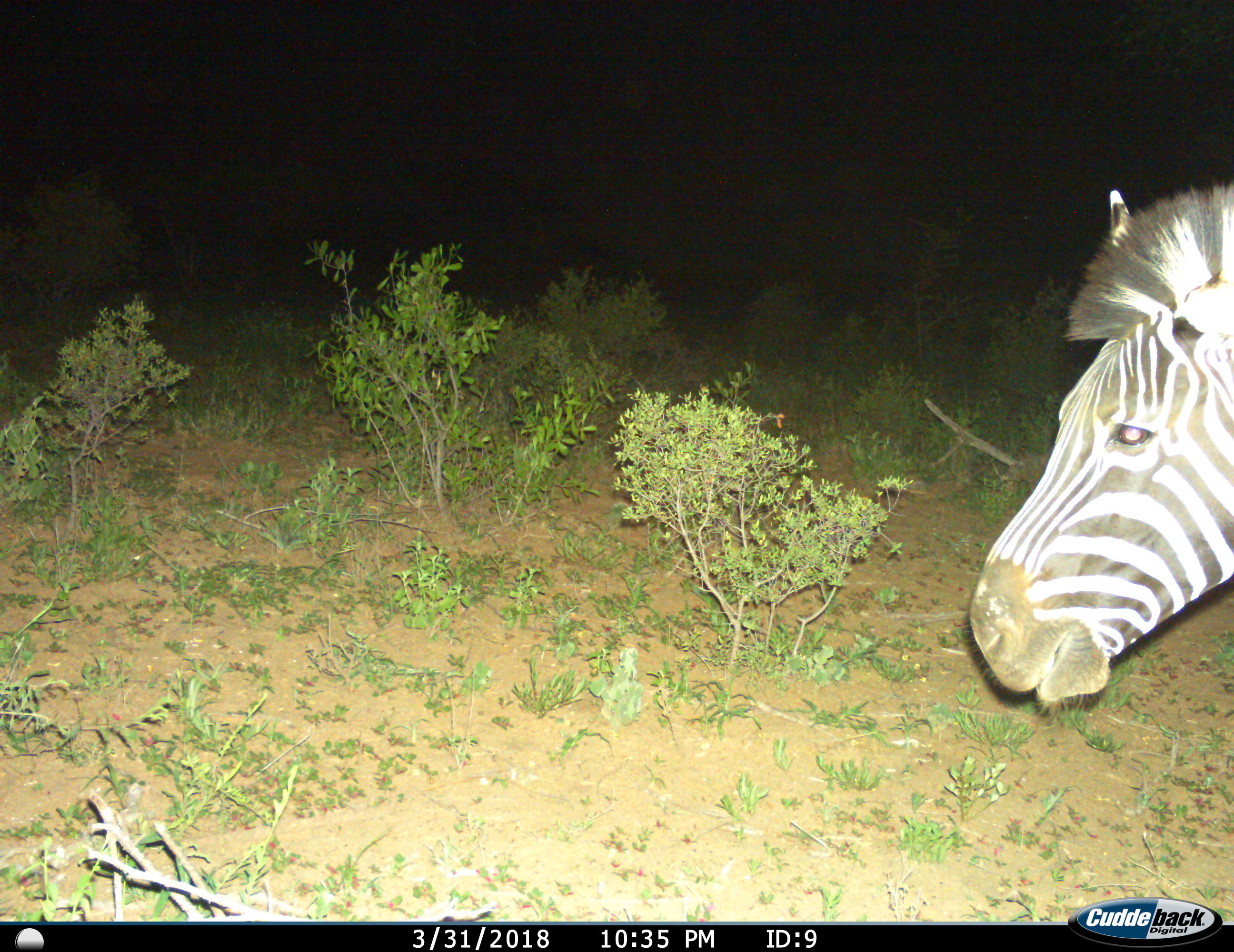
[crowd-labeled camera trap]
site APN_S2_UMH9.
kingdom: Animalia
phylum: Chordata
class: Mammalia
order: Perissodactyla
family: Equidae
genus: Equus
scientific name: Equus quagga burchellii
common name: burchell's zebra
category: zebraburchells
Zebraburchells (burchell's zebra) (Equus quagga burchellii), count 1. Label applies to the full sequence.